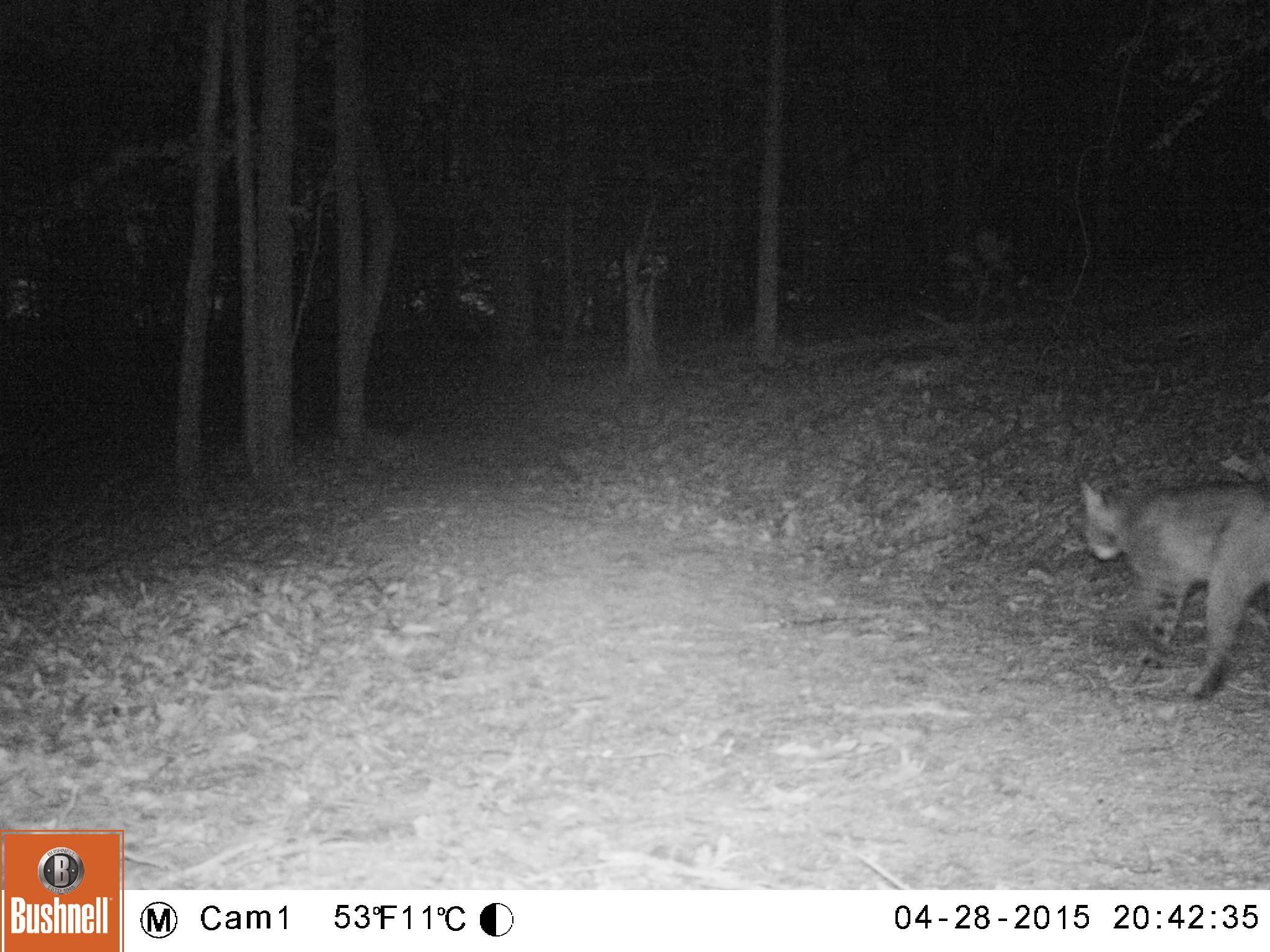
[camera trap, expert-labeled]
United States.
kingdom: Animalia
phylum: Chordata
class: Mammalia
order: Carnivora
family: Felidae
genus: Lynx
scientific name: Lynx rufus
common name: bobcat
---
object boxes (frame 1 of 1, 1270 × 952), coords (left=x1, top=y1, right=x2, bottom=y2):
Bobcat: (left=1066, top=444, right=1270, bottom=703)